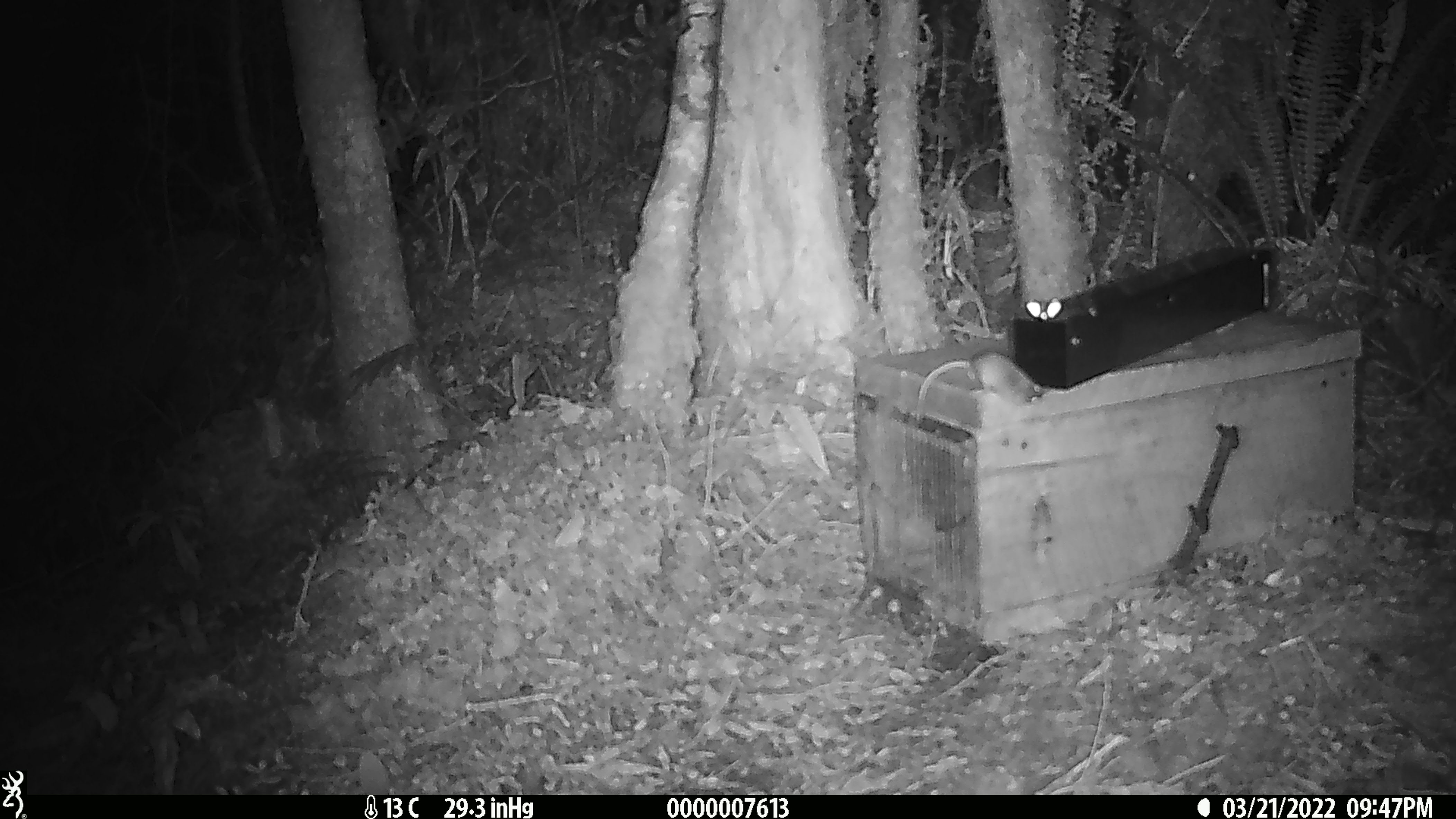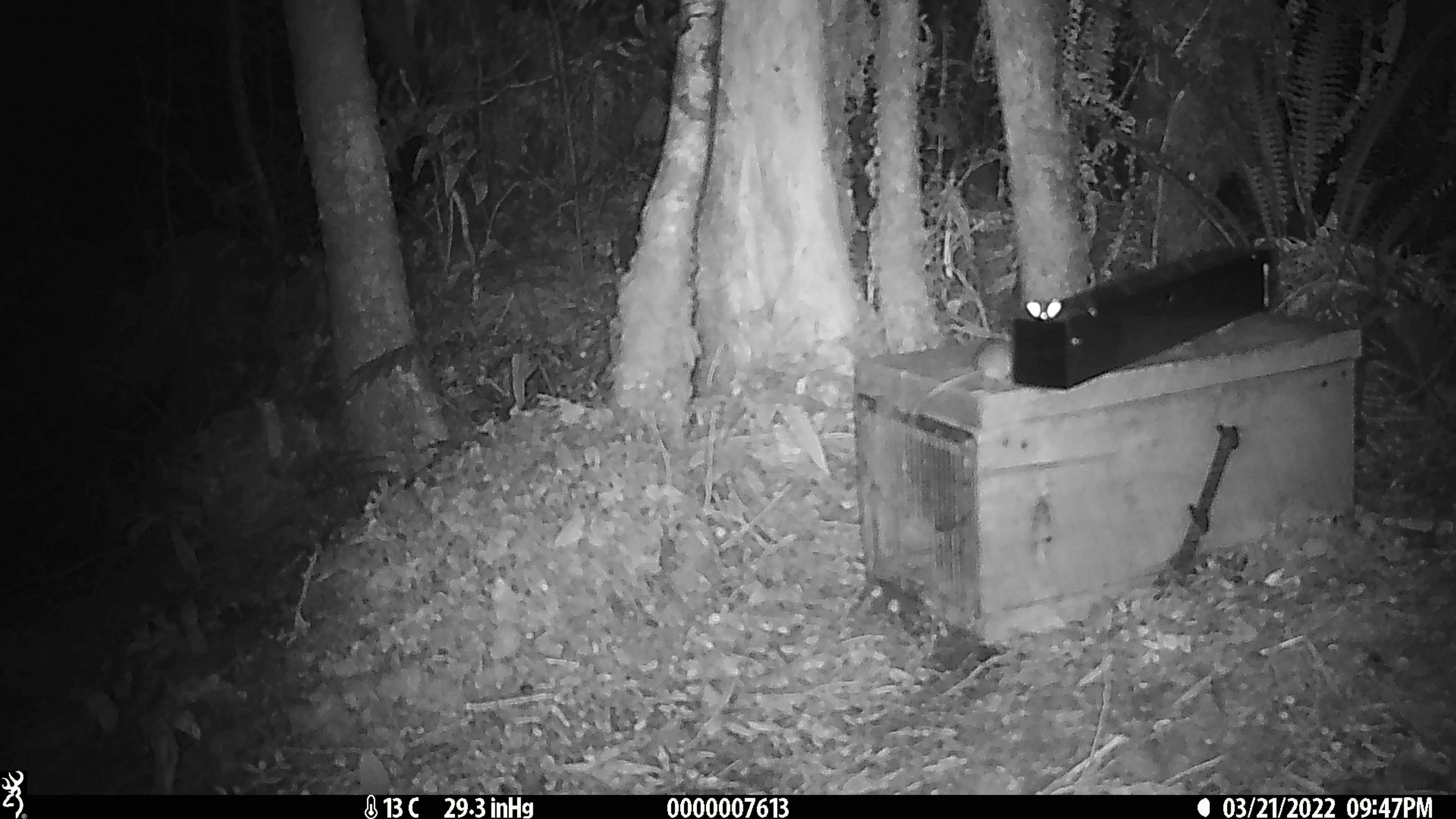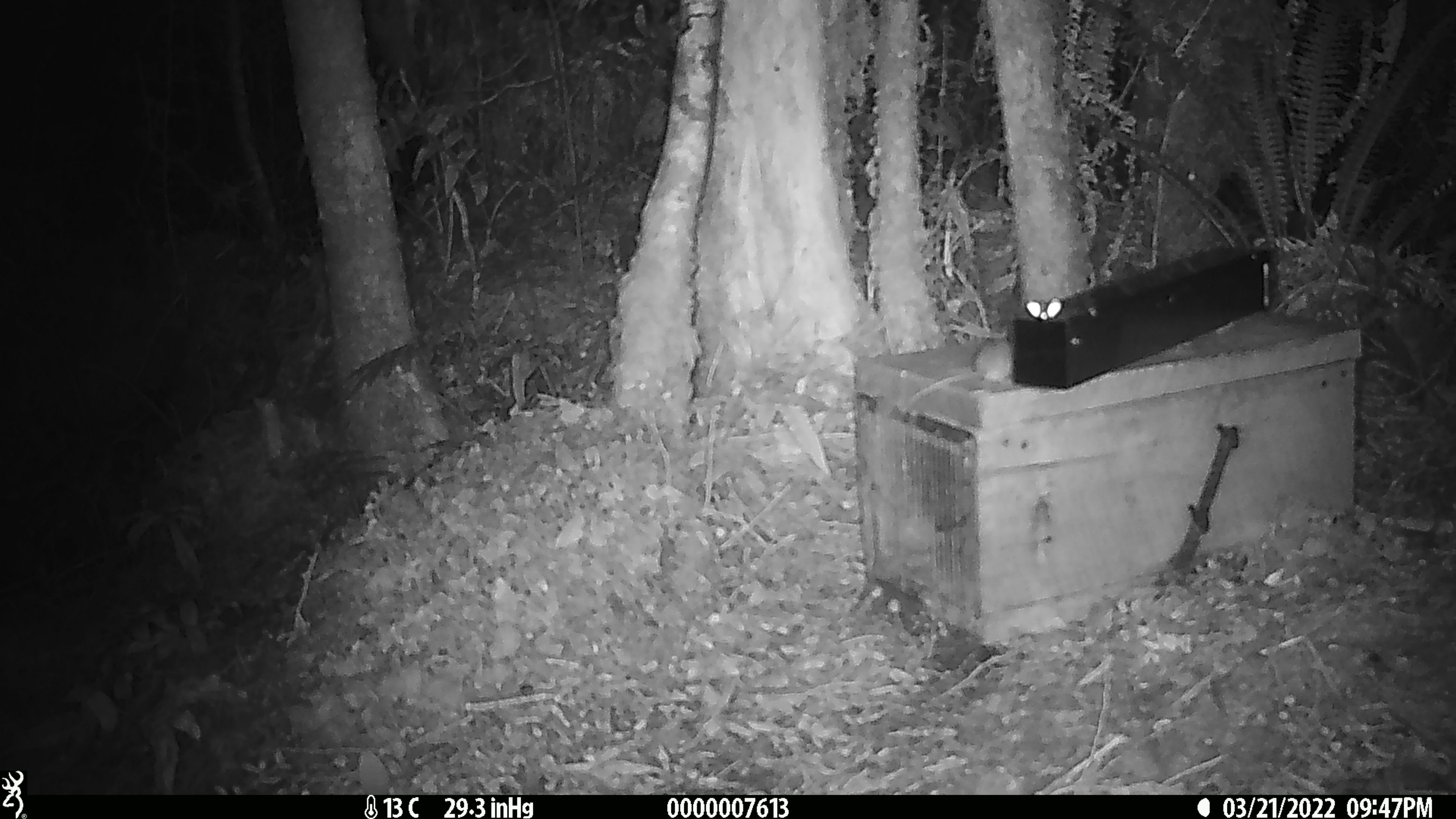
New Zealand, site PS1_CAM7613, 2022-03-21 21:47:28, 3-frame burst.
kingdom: Animalia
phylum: Chordata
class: Mammalia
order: Rodentia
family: Muridae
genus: Mus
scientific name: Mus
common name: mouse